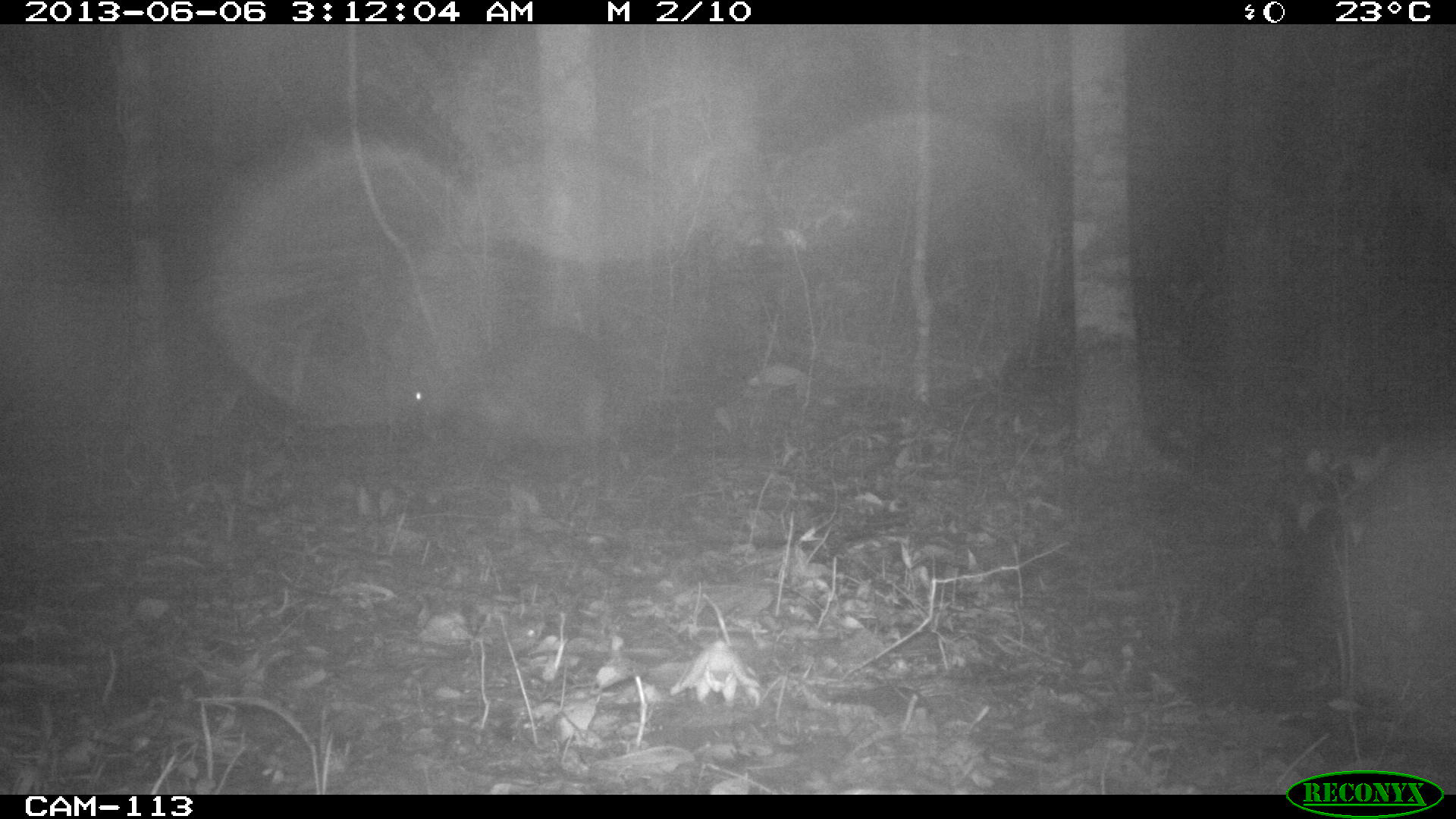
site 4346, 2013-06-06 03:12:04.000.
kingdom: Animalia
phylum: Chordata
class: Mammalia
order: Rodentia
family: Cuniculidae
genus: Cuniculus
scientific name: Cuniculus paca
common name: lowland paca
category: agouti paca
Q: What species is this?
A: Agouti paca (lowland paca) (Cuniculus paca).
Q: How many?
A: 1.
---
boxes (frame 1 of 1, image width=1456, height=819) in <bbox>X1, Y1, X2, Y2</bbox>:
agouti paca: <bbox>404, 323, 623, 478</bbox>